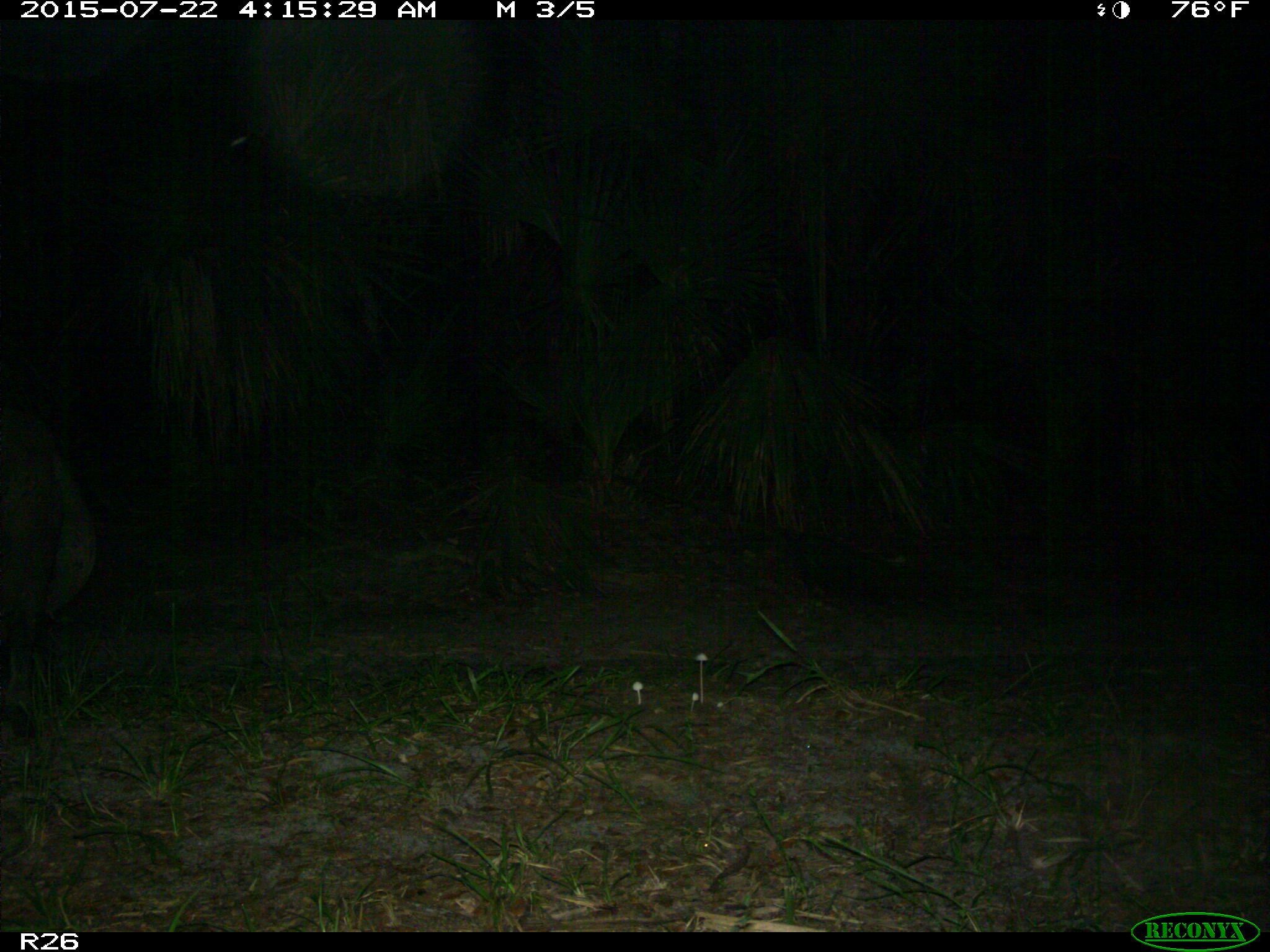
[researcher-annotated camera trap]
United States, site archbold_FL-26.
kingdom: Animalia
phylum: Chordata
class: Mammalia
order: Artiodactyla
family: Suidae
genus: Sus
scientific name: Sus scrofa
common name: wild boar